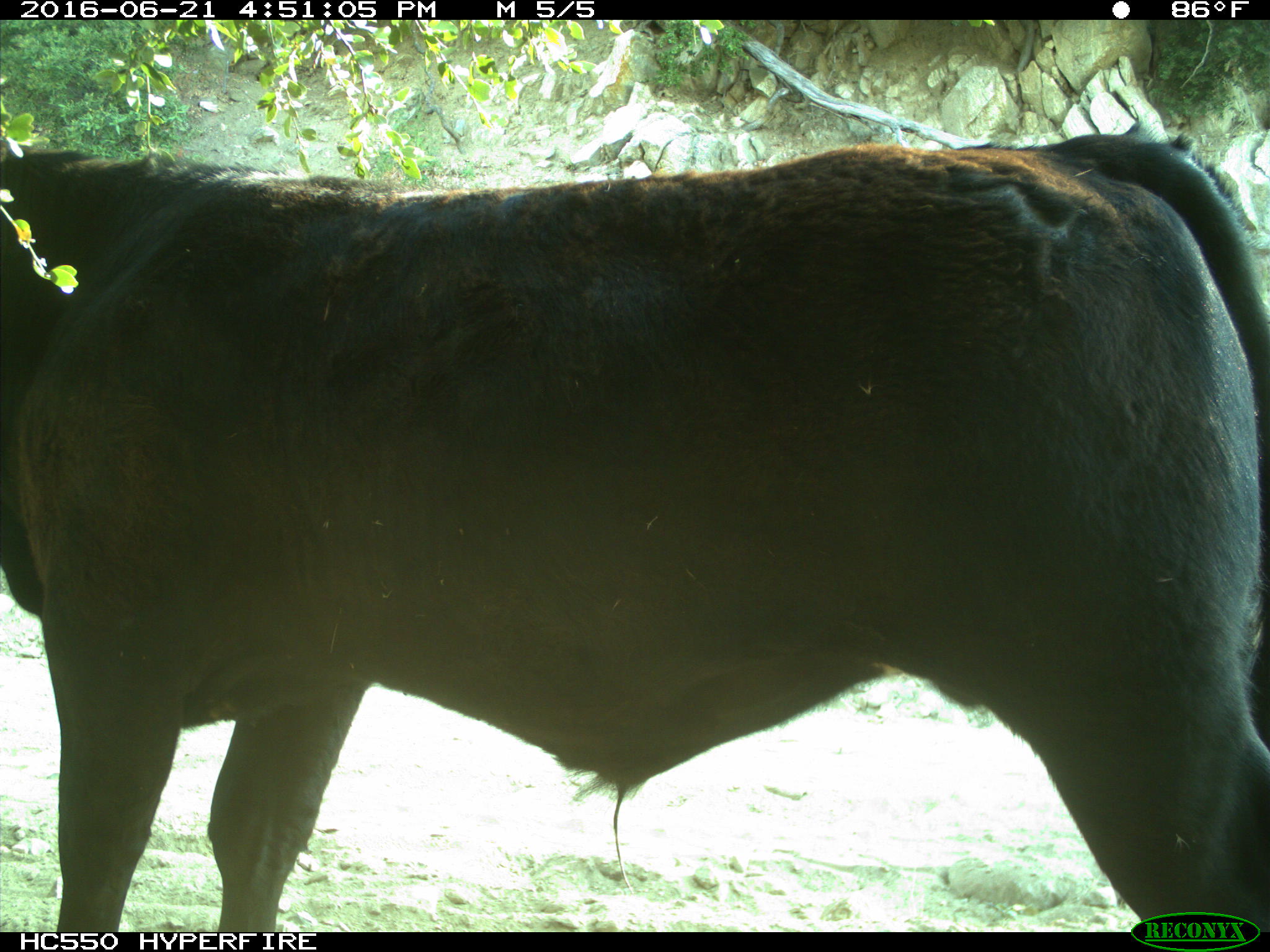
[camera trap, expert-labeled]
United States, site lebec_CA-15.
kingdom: Animalia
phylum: Chordata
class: Mammalia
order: Artiodactyla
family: Bovidae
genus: Bos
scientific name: Bos taurus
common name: domestic cow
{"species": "Bos taurus (domestic cow)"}